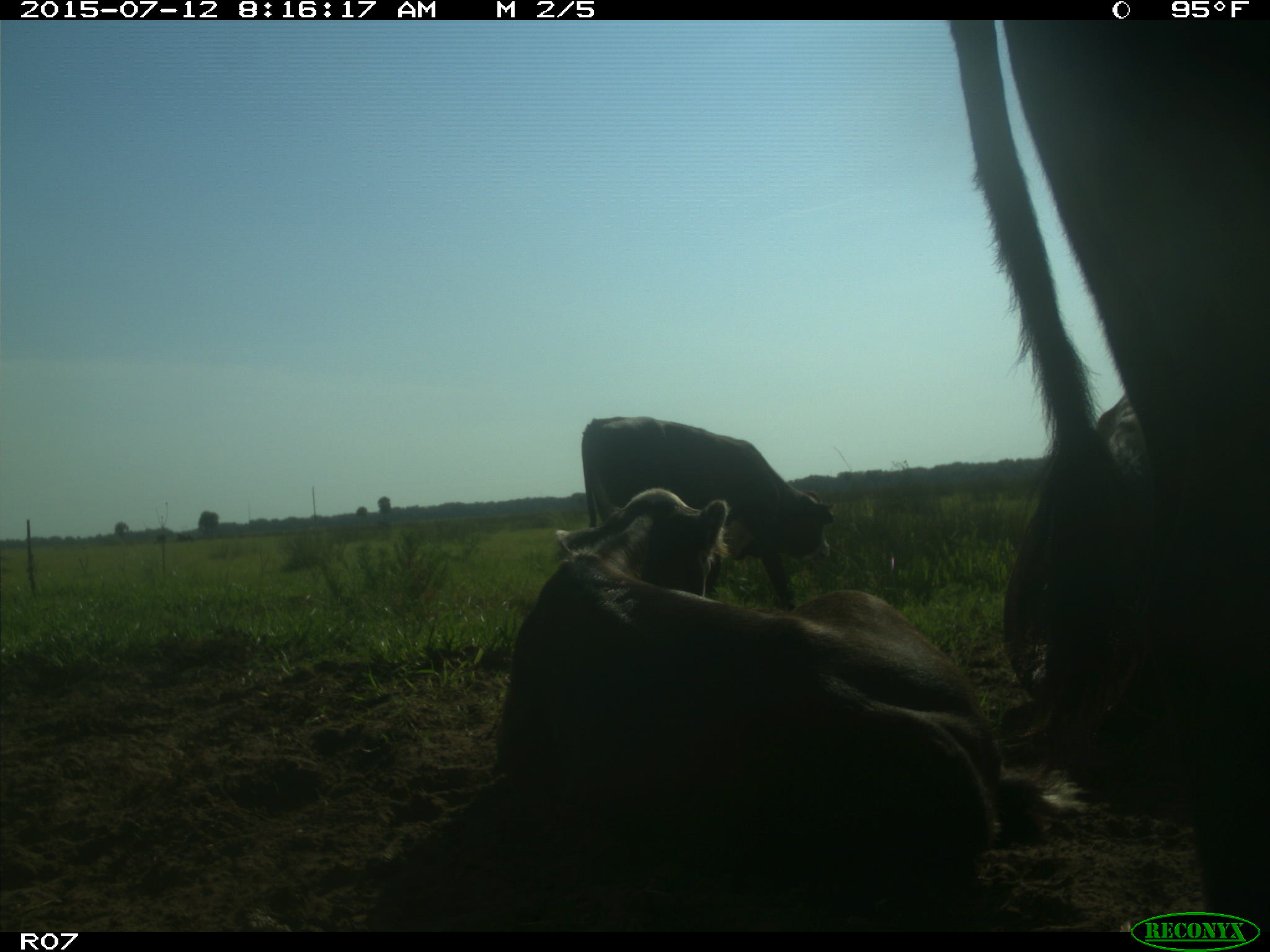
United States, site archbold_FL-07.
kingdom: Animalia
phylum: Chordata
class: Mammalia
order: Artiodactyla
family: Bovidae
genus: Bos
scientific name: Bos taurus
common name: domestic cow